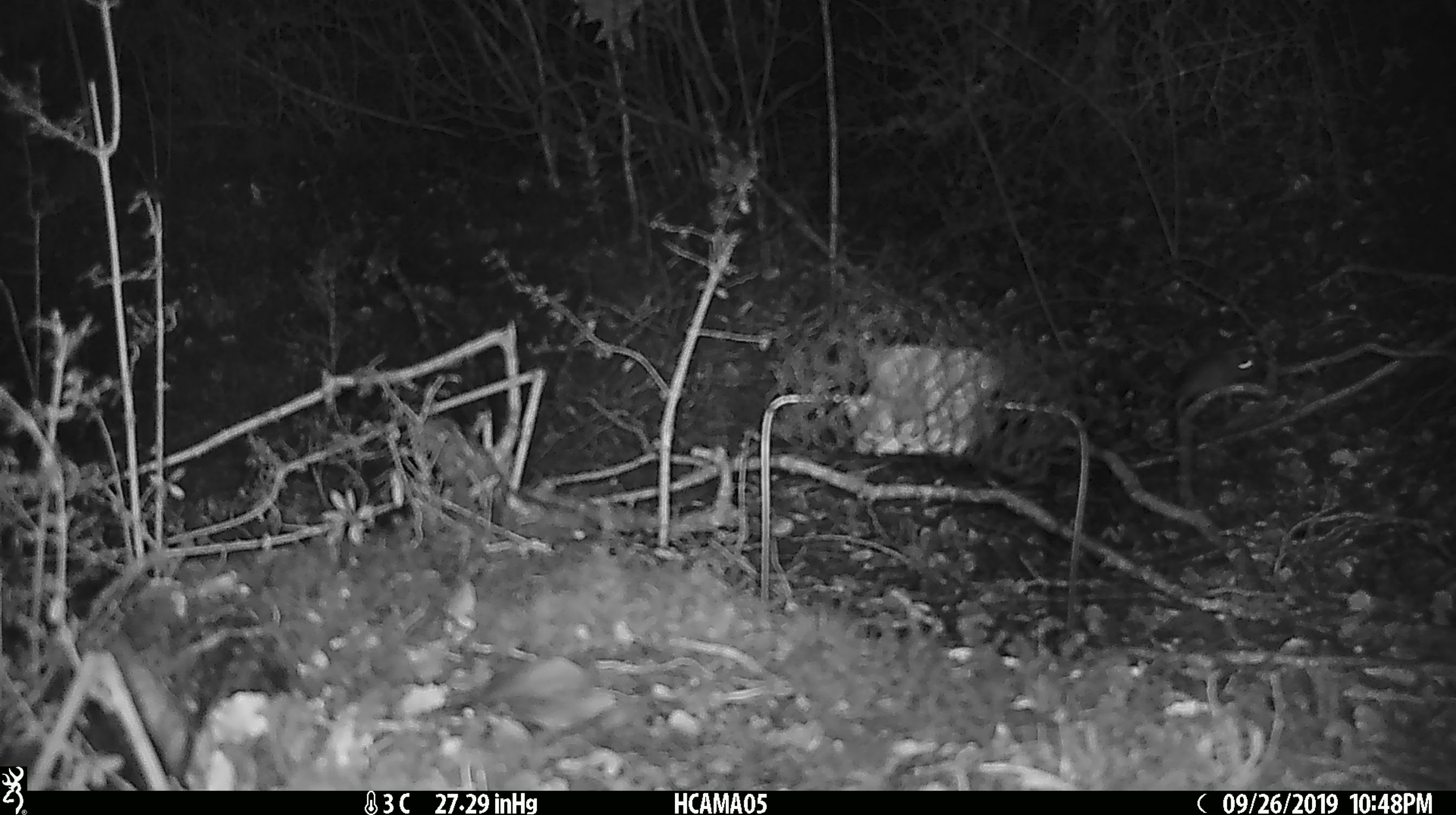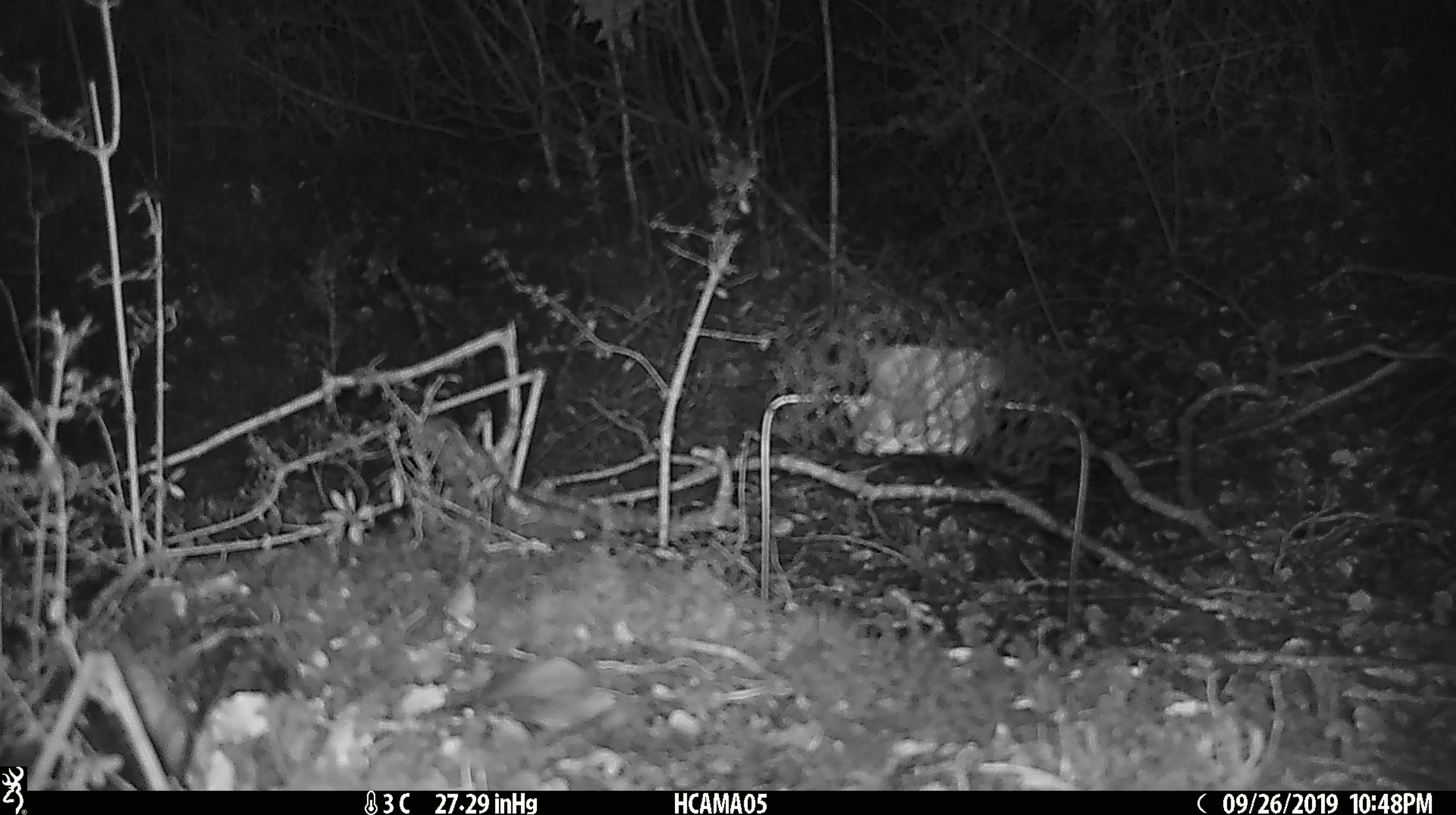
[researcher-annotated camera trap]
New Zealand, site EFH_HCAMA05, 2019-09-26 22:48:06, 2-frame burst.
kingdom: Animalia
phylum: Chordata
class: Mammalia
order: Rodentia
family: Muridae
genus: Mus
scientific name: Mus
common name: mouse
Mouse (Mus).